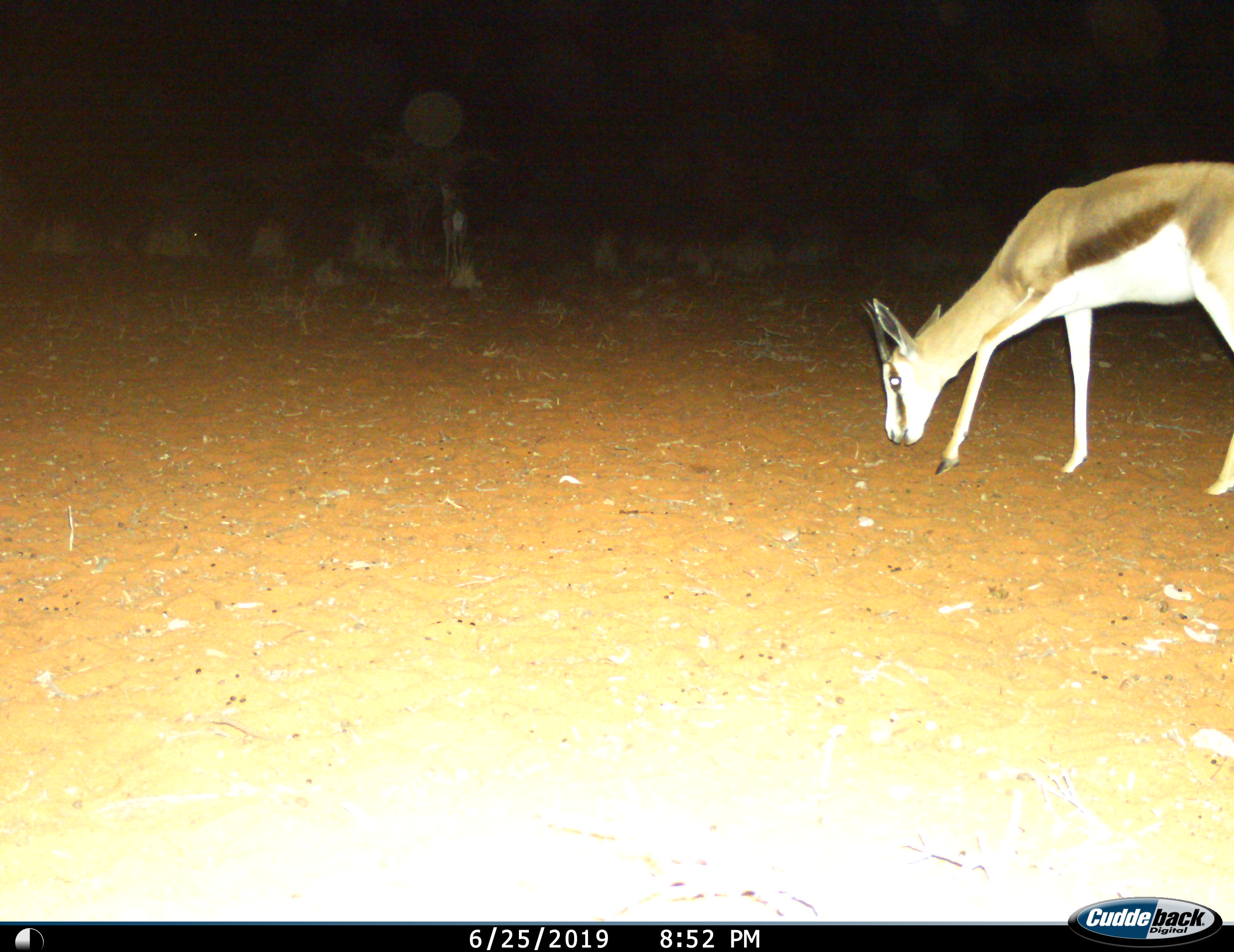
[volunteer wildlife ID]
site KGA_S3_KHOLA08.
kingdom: Animalia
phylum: Chordata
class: Mammalia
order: Artiodactyla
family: Bovidae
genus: Antidorcas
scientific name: Antidorcas marsupialis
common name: springbok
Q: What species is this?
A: Springbok (Antidorcas marsupialis).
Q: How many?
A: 2.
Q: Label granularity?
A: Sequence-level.